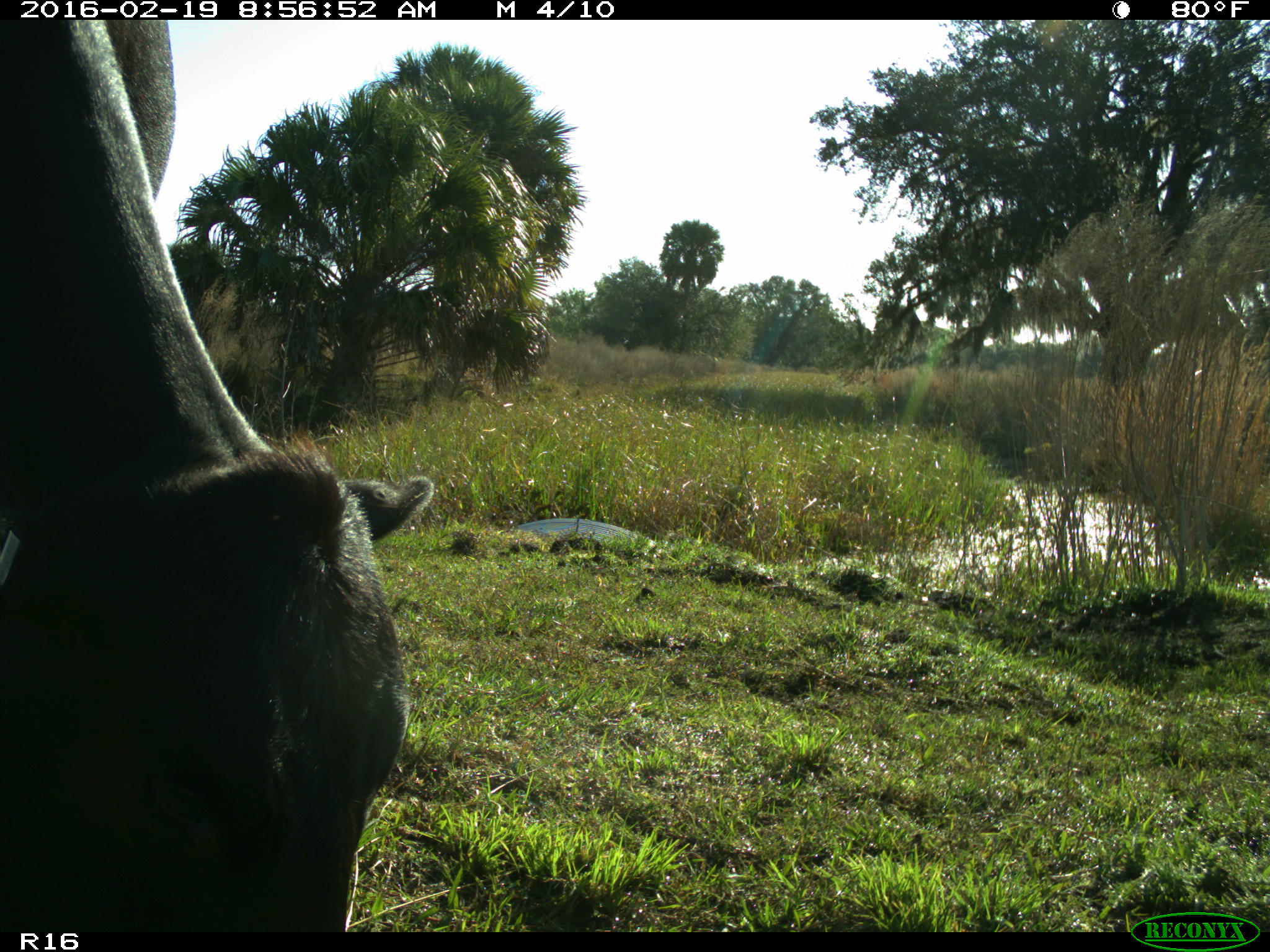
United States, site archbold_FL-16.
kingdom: Animalia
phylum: Chordata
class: Mammalia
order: Artiodactyla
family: Bovidae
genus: Bos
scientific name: Bos taurus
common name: domestic cow